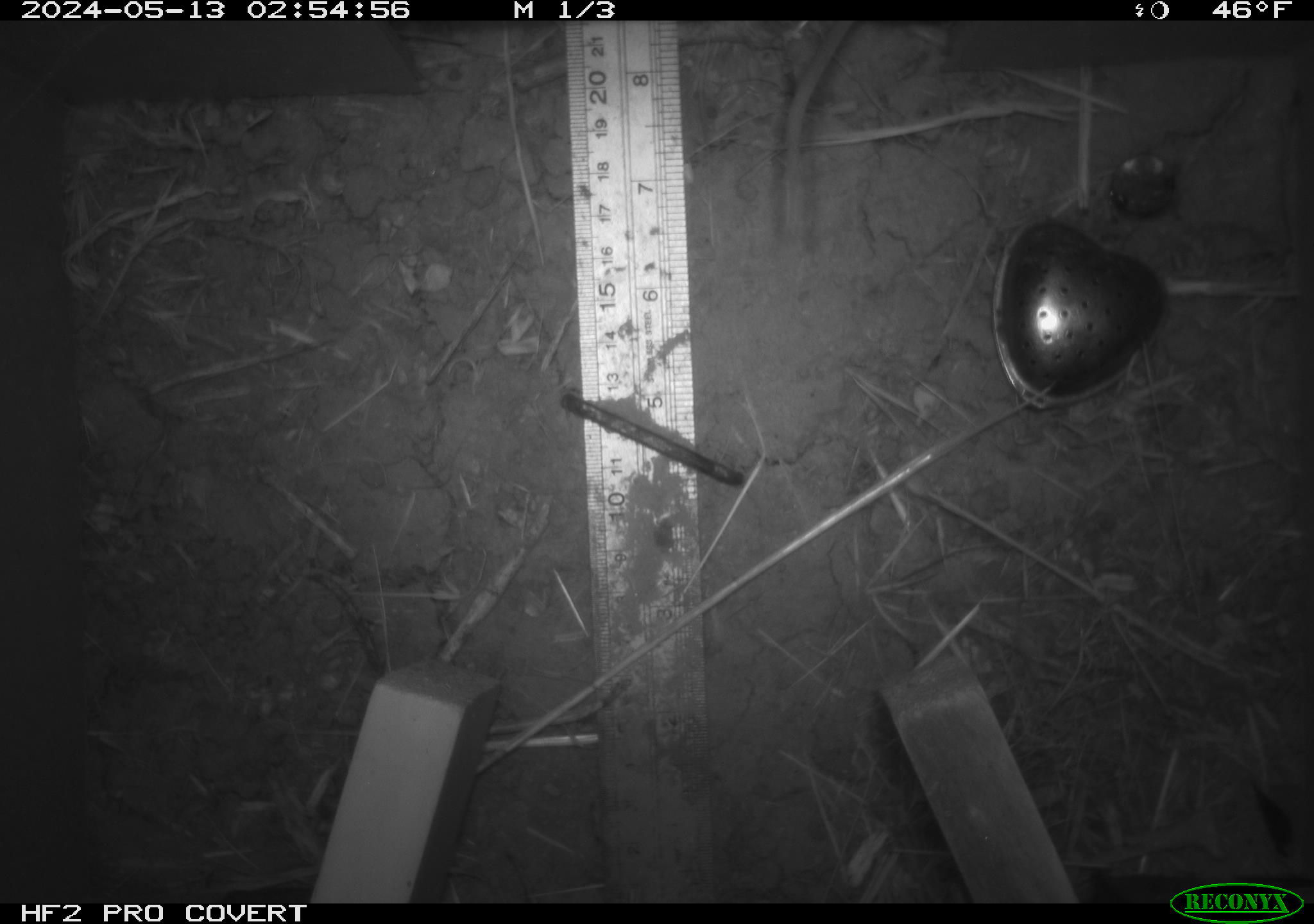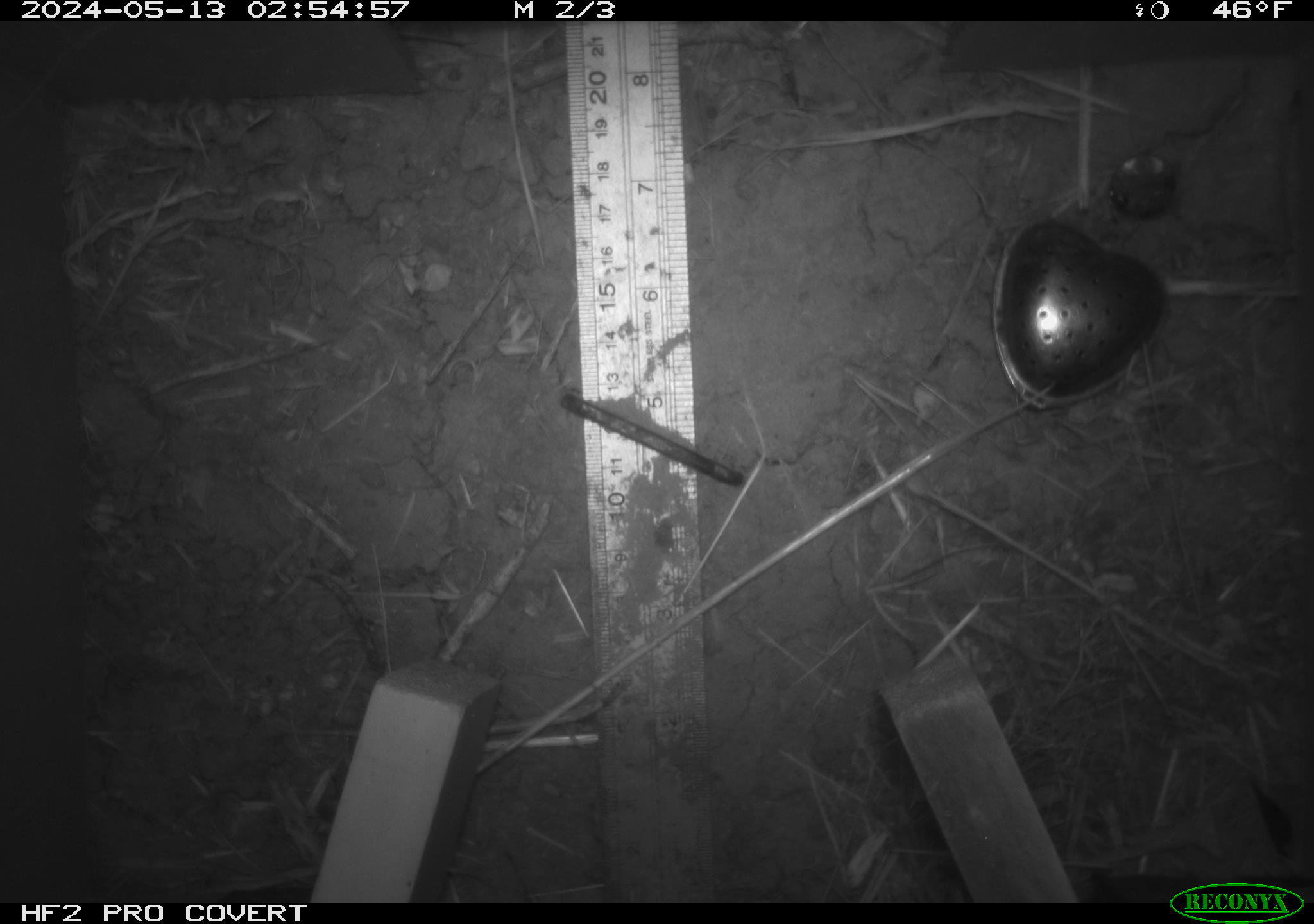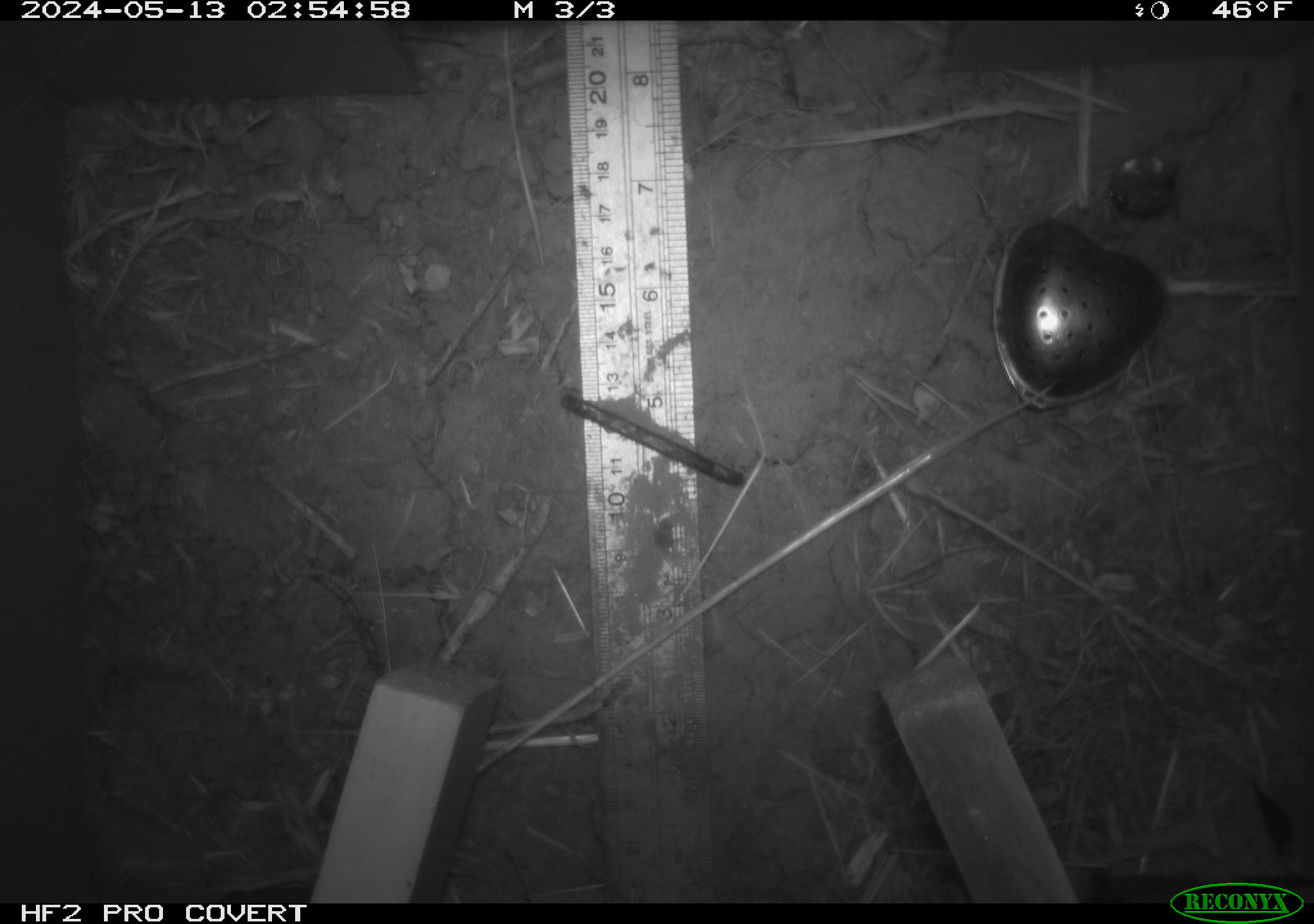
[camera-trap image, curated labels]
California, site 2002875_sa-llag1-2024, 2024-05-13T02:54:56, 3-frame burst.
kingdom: Animalia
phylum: Chordata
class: Mammalia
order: Rodentia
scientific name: Rodentia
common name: rodent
Rodent (Rodentia).